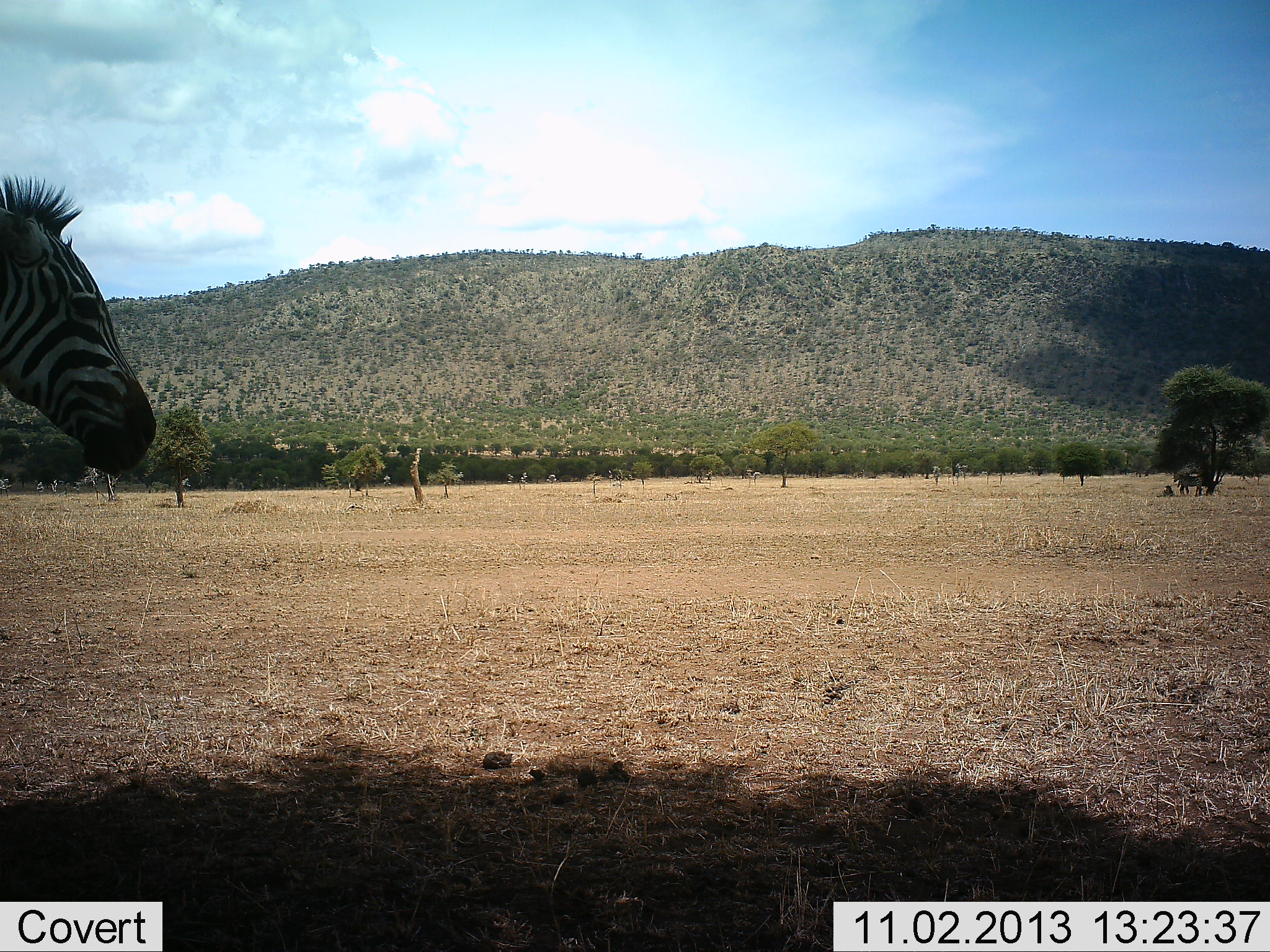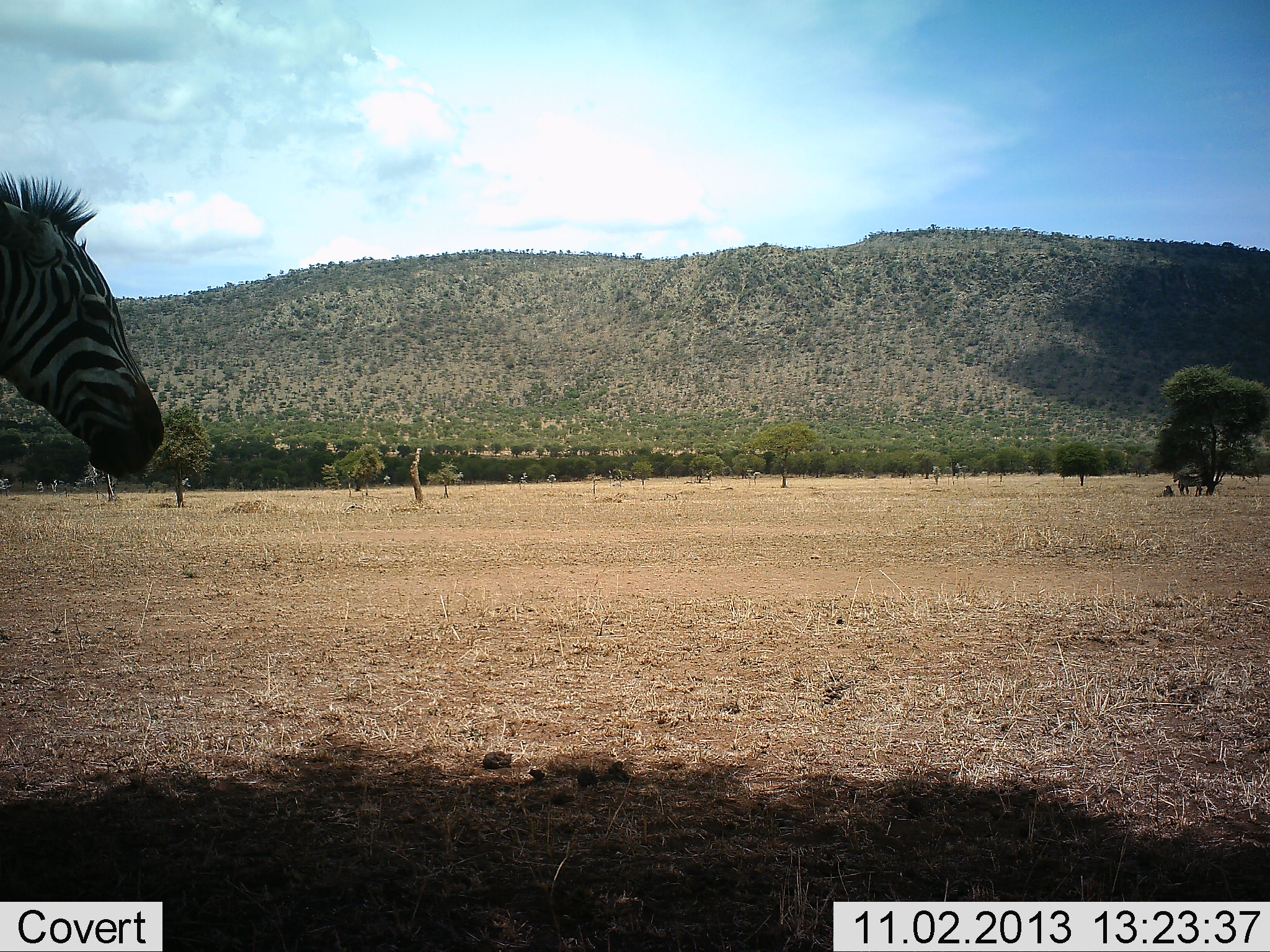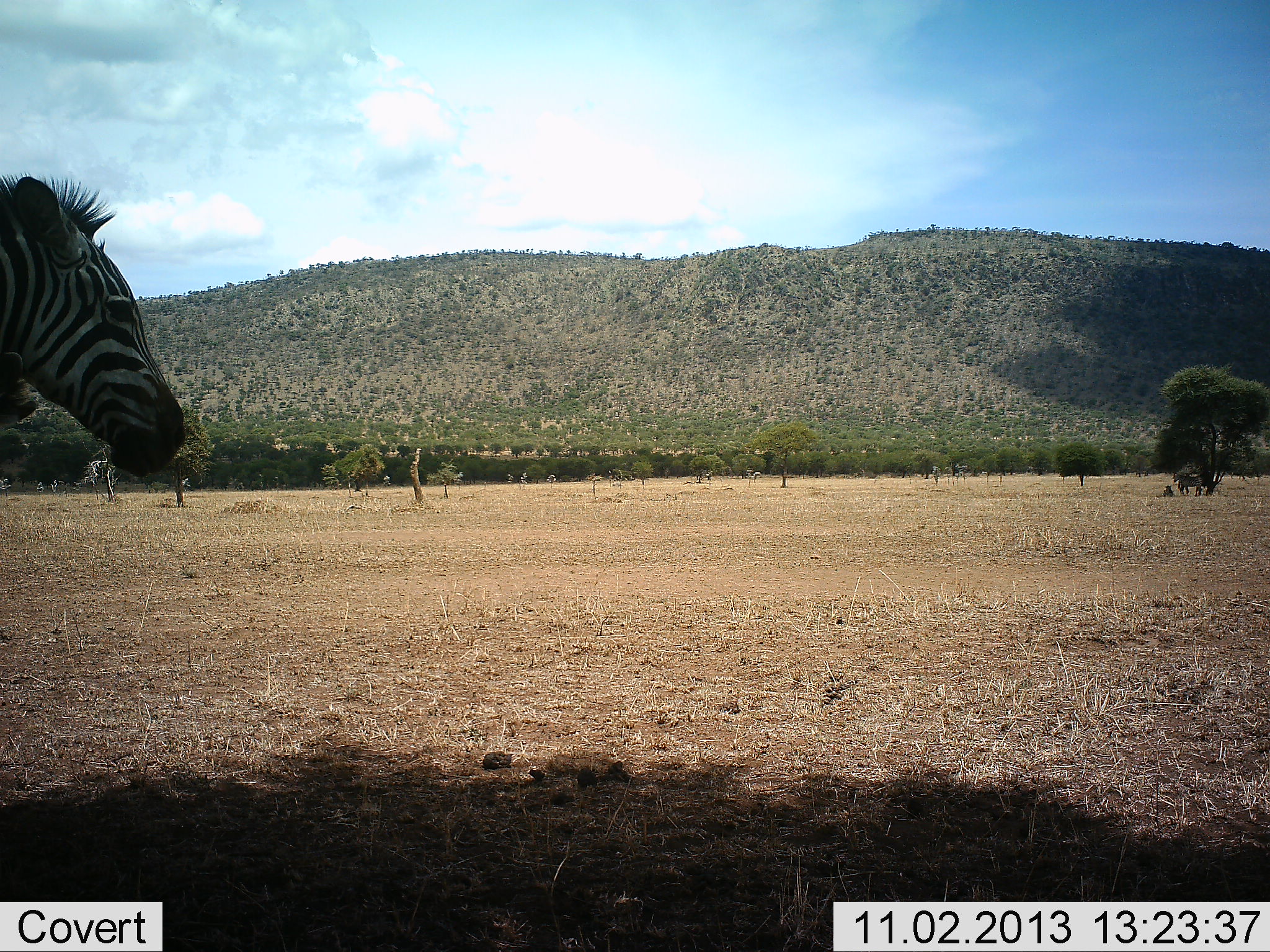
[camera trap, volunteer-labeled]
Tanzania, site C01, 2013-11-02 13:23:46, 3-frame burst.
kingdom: Animalia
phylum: Chordata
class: Mammalia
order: Perissodactyla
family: Equidae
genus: Equus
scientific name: Equus quagga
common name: plains zebra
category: zebra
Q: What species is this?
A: Zebra (plains zebra) (Equus quagga).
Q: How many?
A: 1.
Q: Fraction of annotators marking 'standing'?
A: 73%.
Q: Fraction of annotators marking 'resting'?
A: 9%.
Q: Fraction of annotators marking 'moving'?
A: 27%.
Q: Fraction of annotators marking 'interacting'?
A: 0%.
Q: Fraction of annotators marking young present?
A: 0%.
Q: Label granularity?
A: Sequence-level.